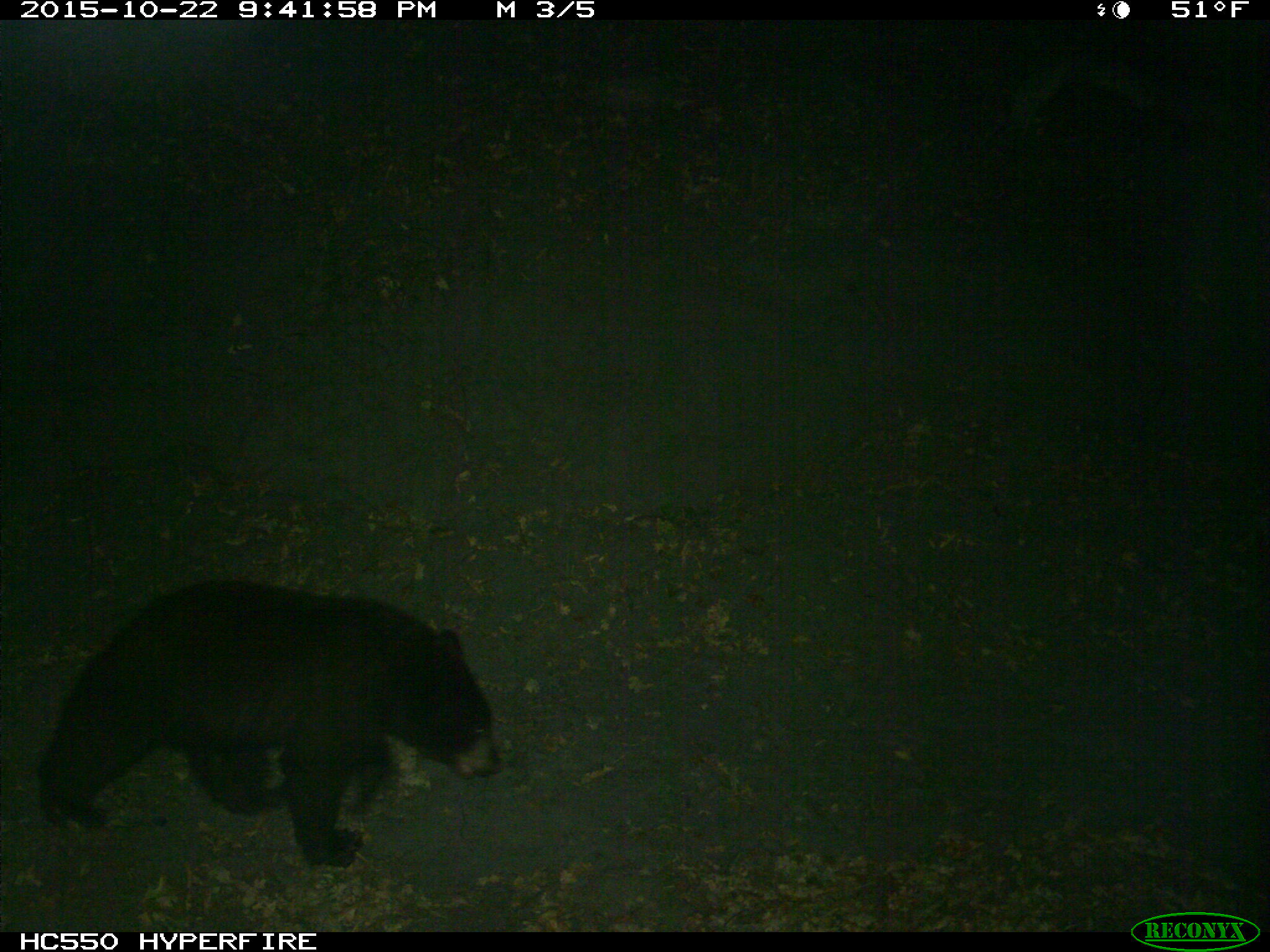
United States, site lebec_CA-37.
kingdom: Animalia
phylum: Chordata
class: Mammalia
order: Carnivora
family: Ursidae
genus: Ursus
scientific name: Ursus americanus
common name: american black bear